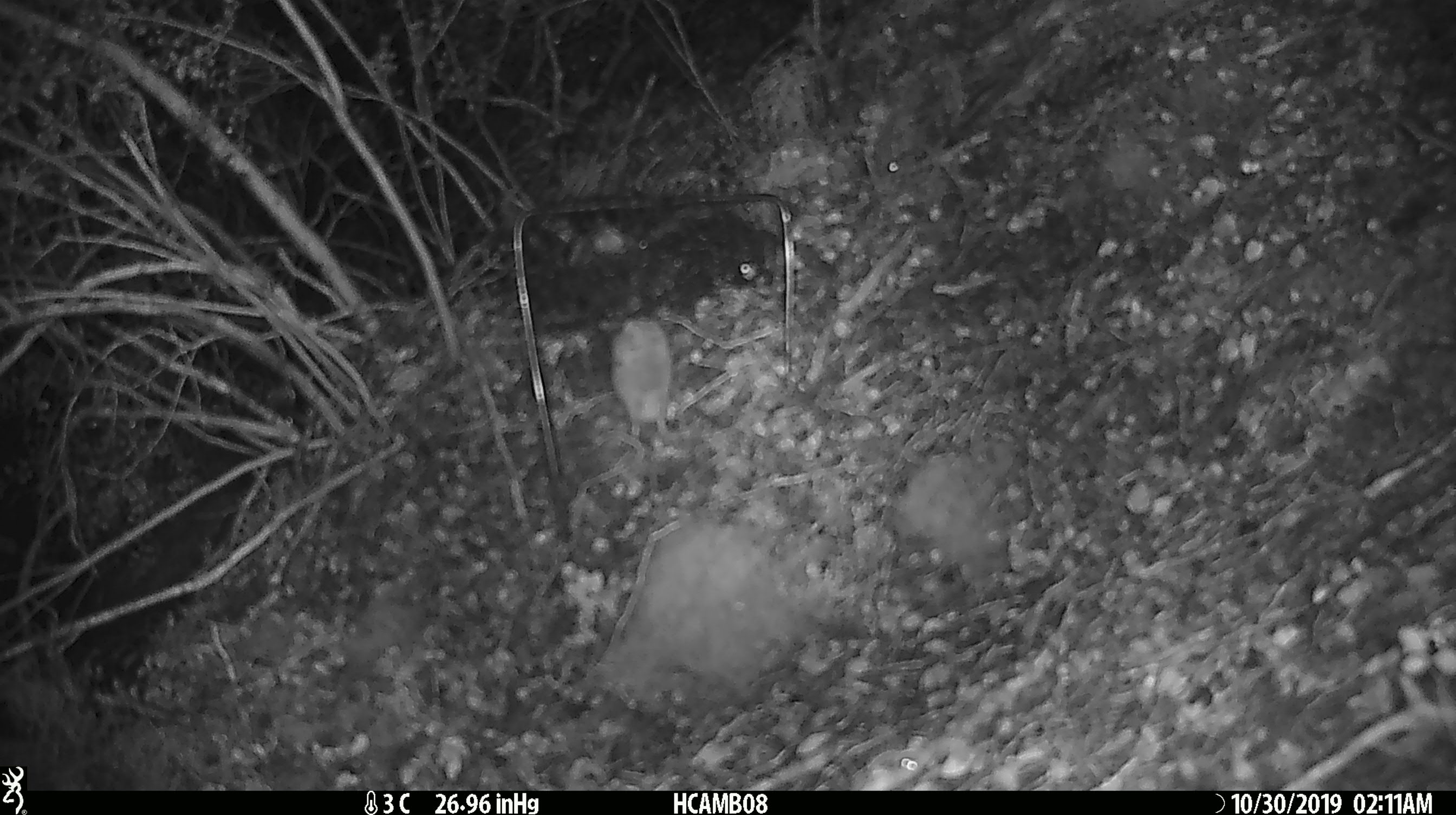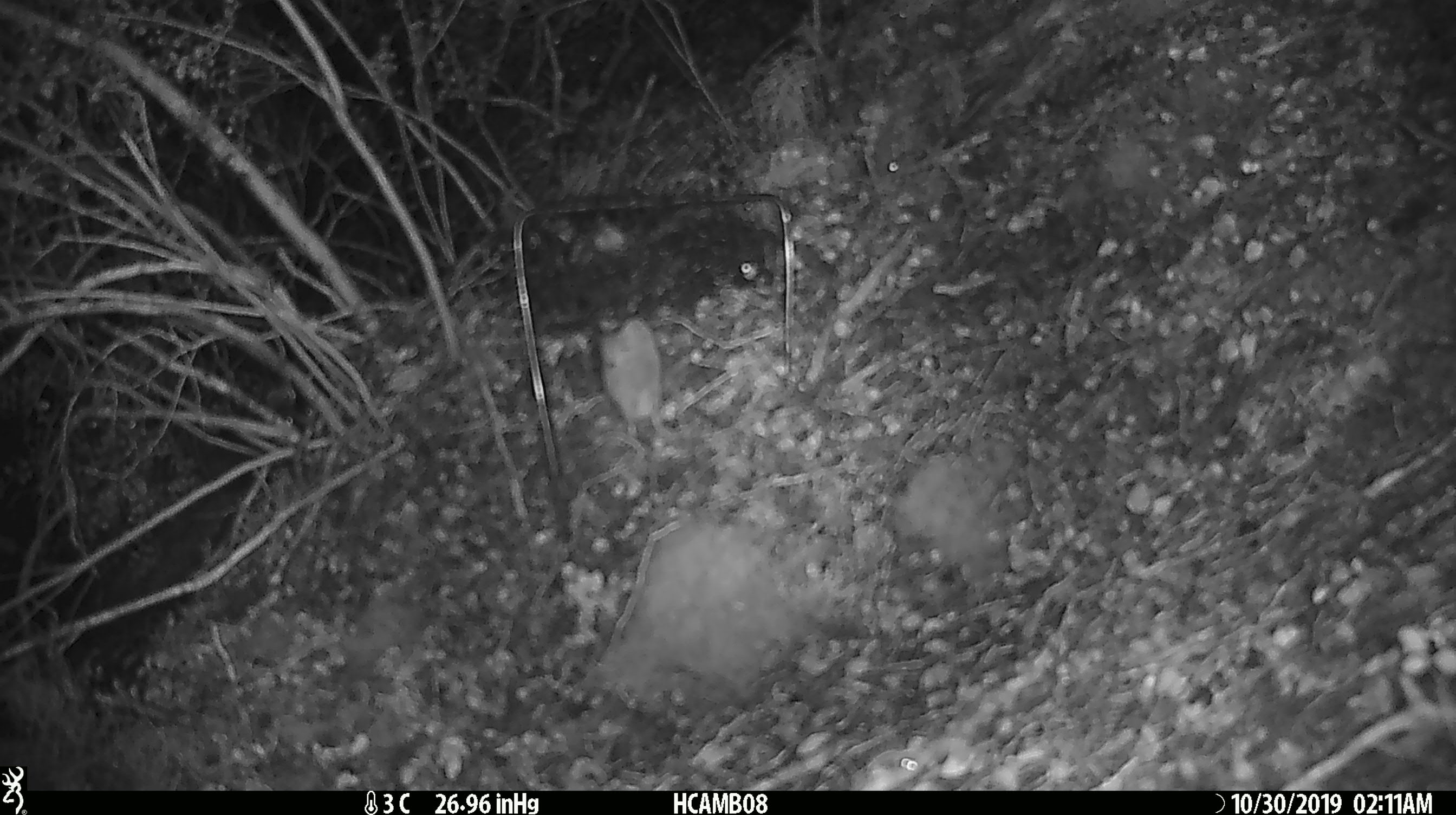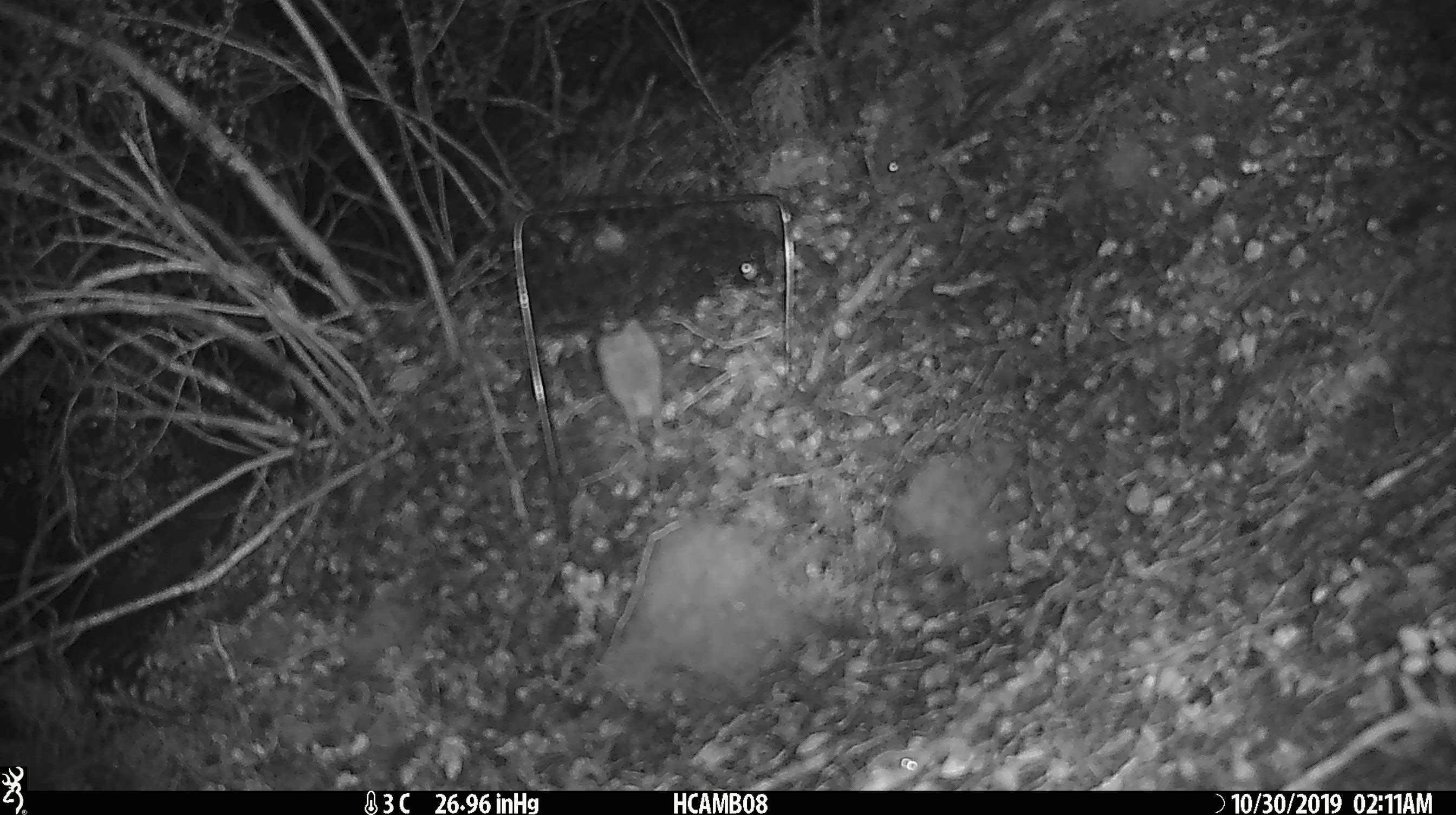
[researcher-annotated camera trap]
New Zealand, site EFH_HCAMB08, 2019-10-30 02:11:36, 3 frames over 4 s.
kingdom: Animalia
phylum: Chordata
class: Mammalia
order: Rodentia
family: Muridae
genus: Mus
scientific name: Mus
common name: mouse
Mouse (Mus).